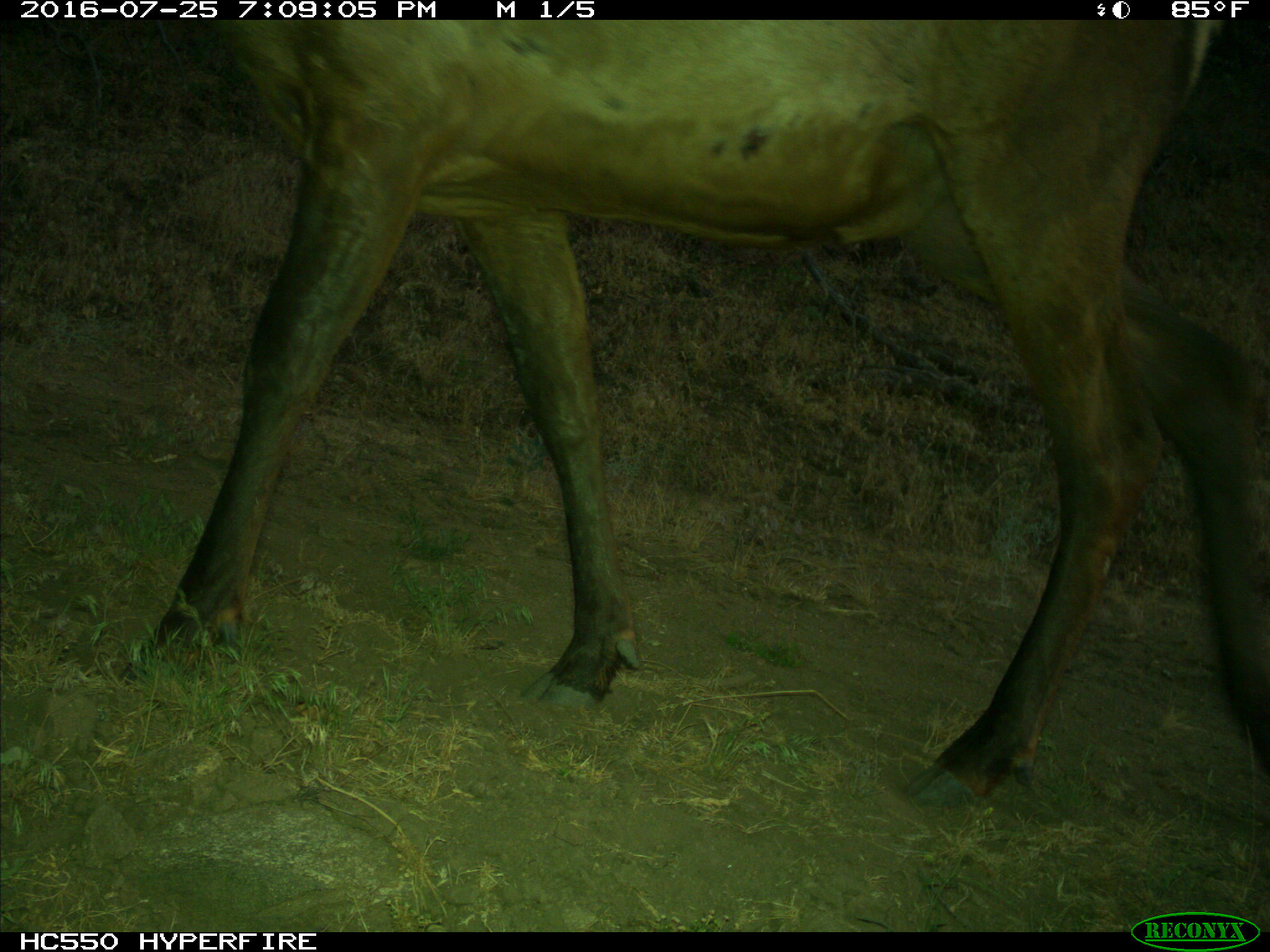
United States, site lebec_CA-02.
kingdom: Animalia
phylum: Chordata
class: Mammalia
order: Artiodactyla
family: Cervidae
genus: Cervus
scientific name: Cervus canadensis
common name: elk